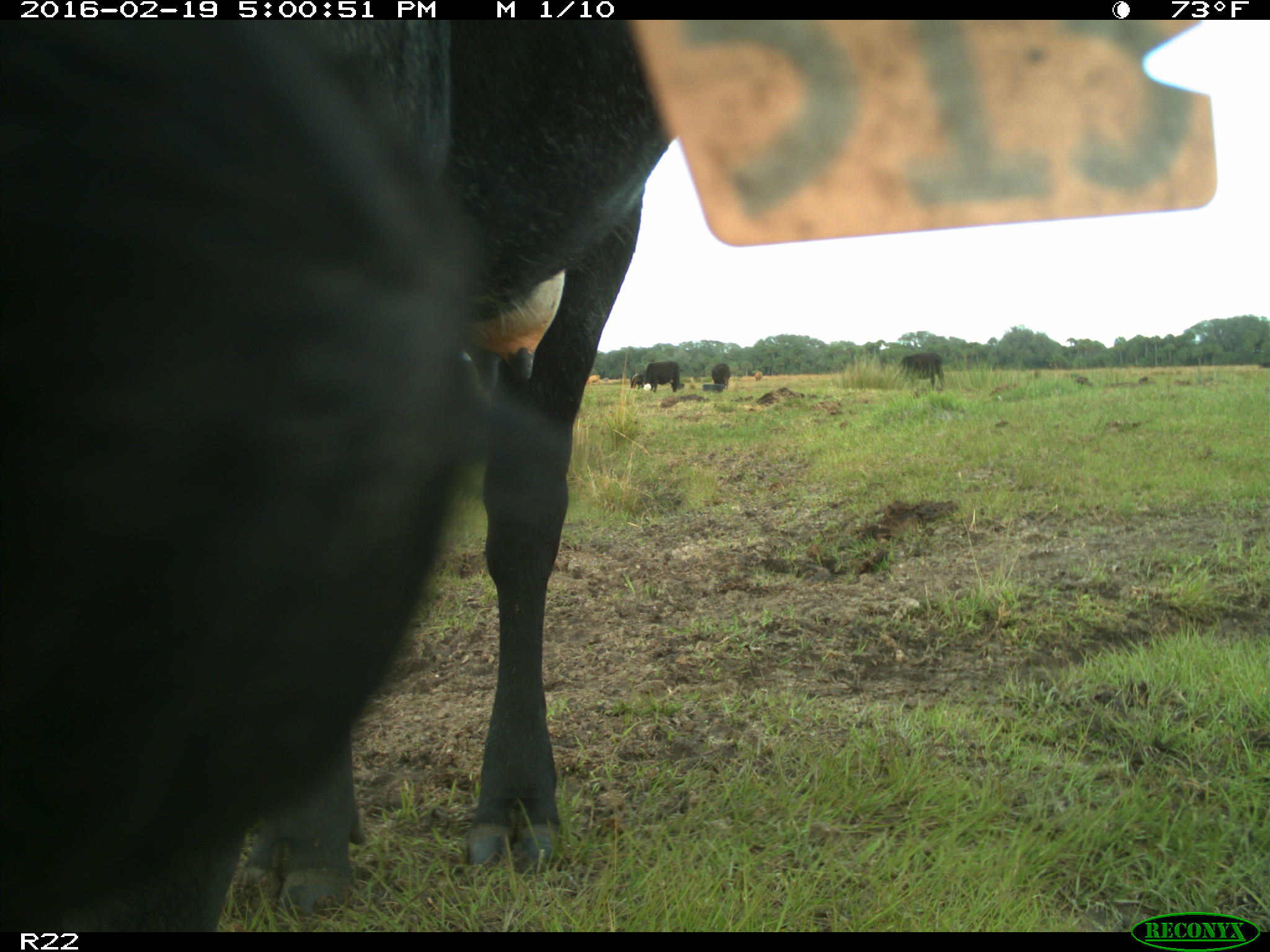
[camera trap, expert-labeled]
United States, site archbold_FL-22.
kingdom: Animalia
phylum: Chordata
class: Mammalia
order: Artiodactyla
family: Bovidae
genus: Bos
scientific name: Bos taurus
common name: domestic cow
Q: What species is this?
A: Bos taurus (domestic cow).